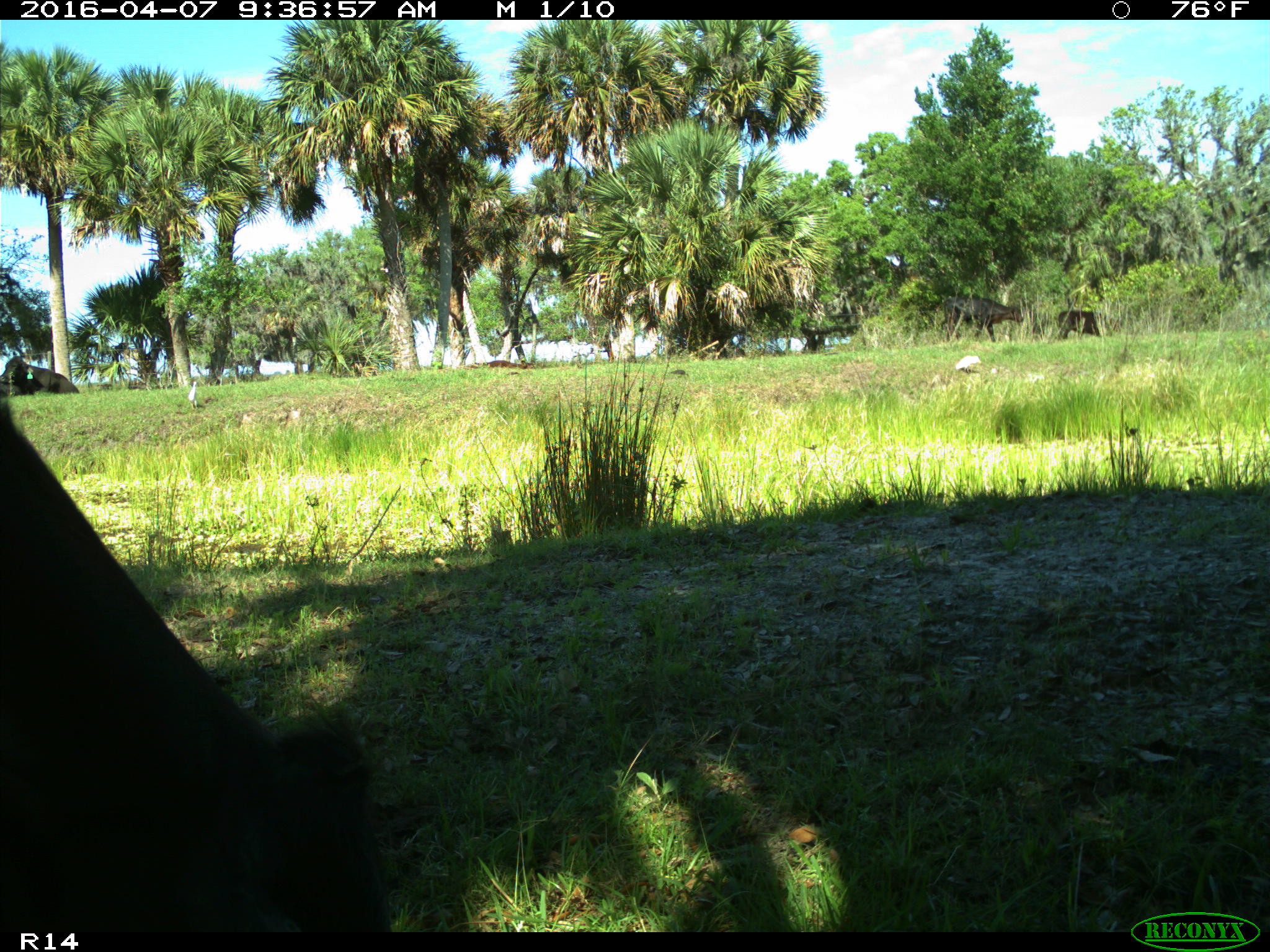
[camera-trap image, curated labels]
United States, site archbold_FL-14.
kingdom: Animalia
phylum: Chordata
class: Mammalia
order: Artiodactyla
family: Bovidae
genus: Bos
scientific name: Bos taurus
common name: domestic cow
Bos taurus (domestic cow).